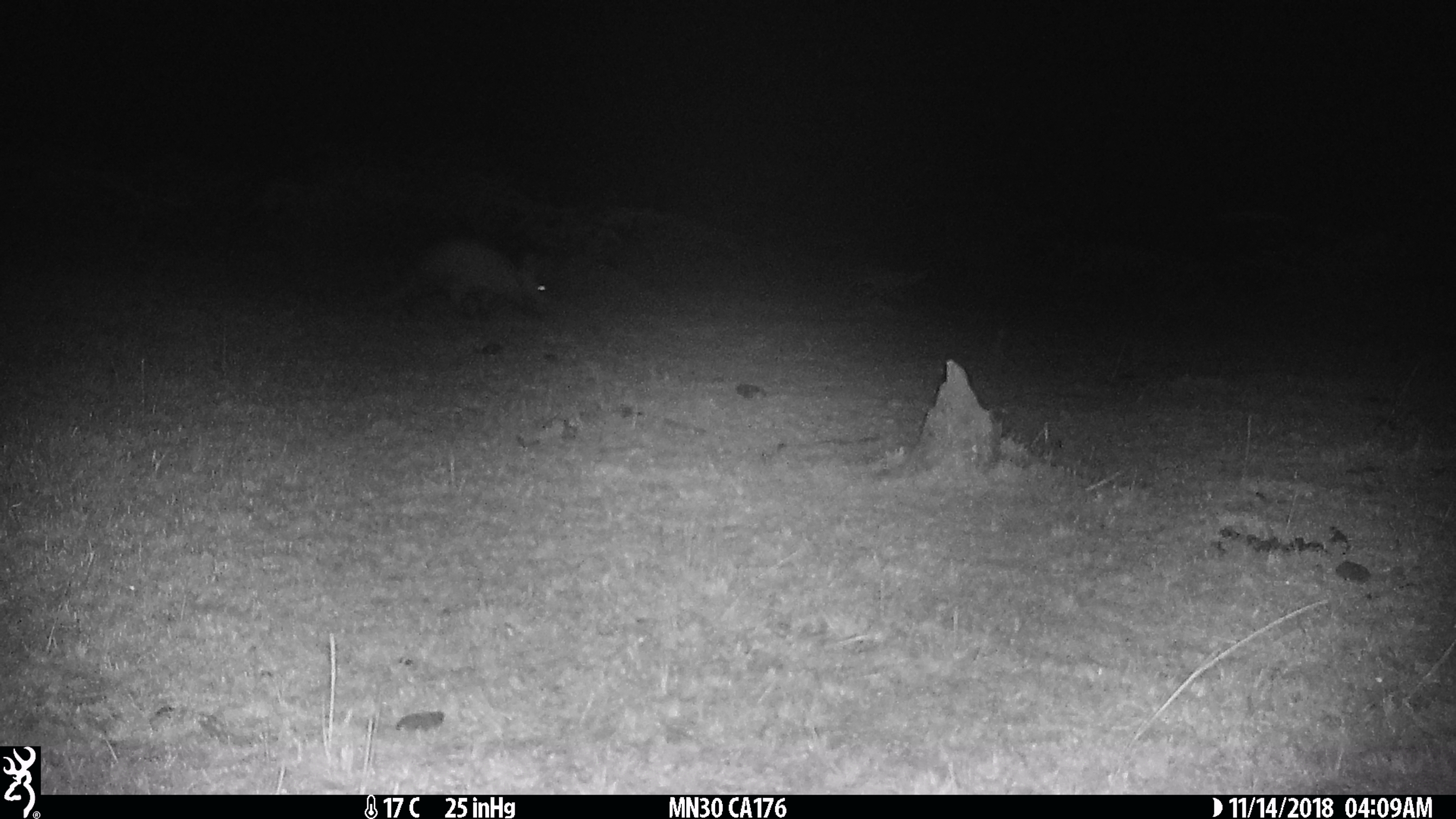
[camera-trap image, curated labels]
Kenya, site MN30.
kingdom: Animalia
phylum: Chordata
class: Mammalia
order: Tubulidentata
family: Orycteropodidae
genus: Orycteropus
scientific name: Orycteropus afer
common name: aardvark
Aardvark (Orycteropus afer).